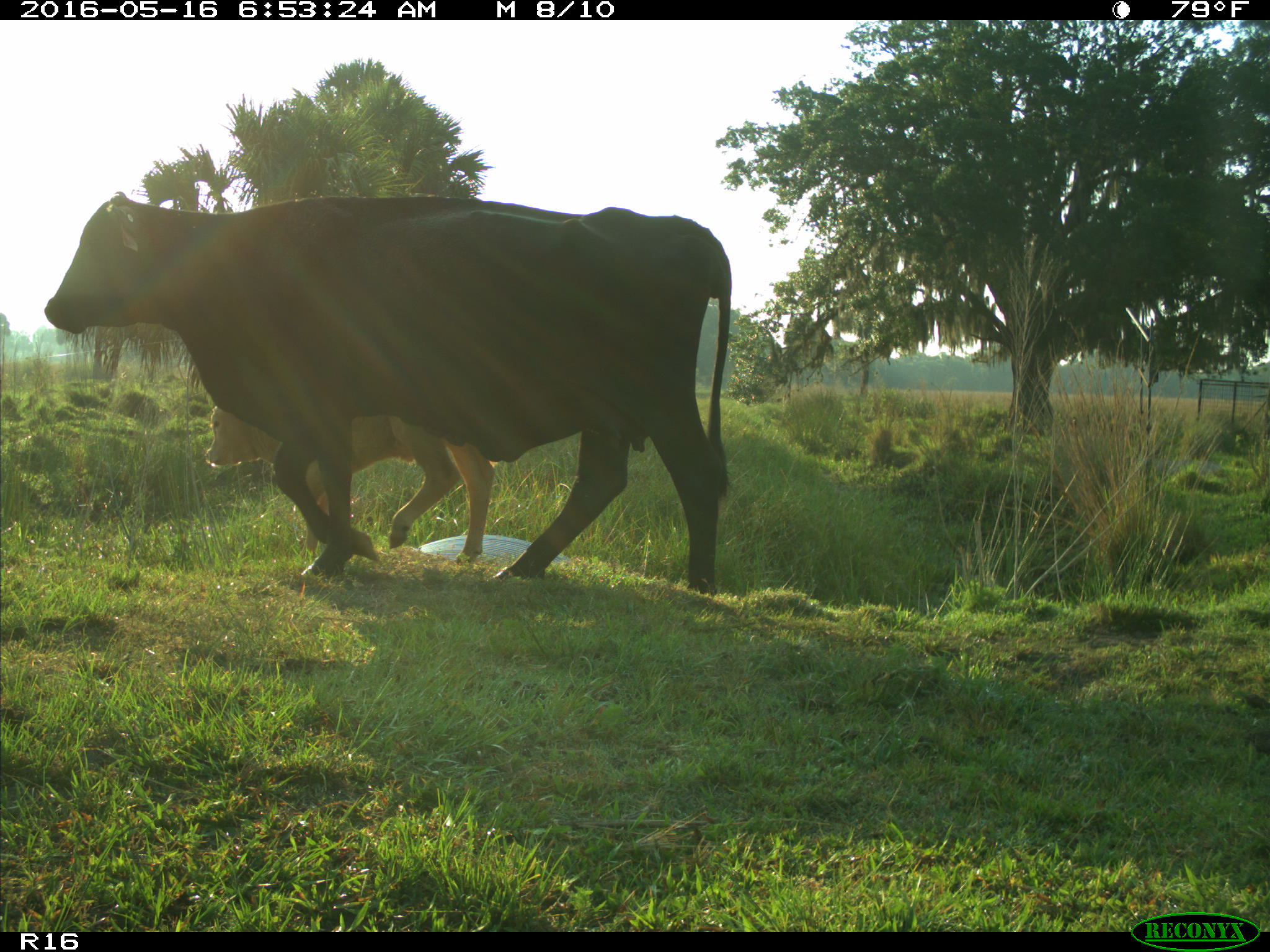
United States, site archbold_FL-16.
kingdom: Animalia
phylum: Chordata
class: Mammalia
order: Artiodactyla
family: Bovidae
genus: Bos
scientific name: Bos taurus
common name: domestic cow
Bos taurus (domestic cow).